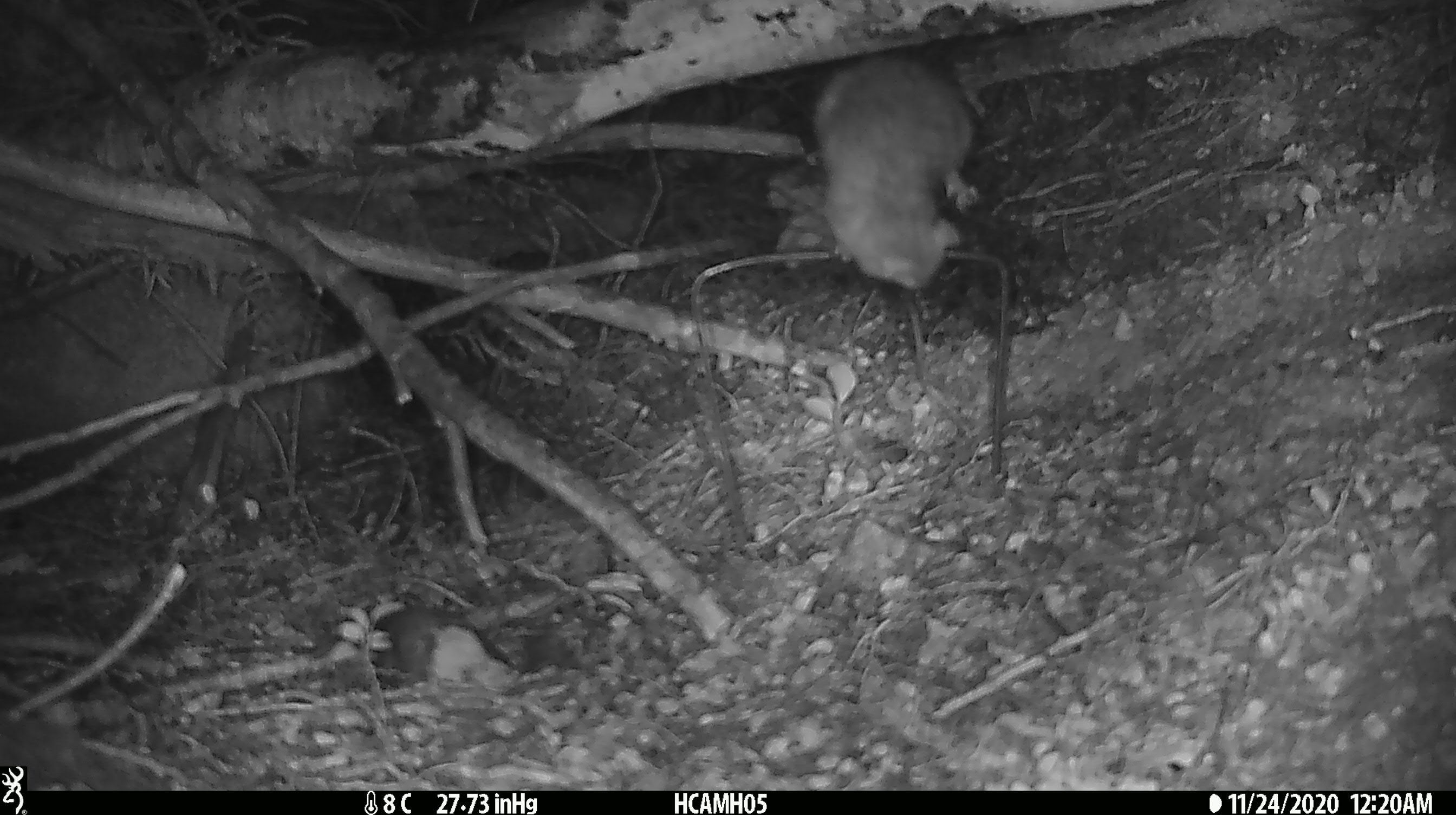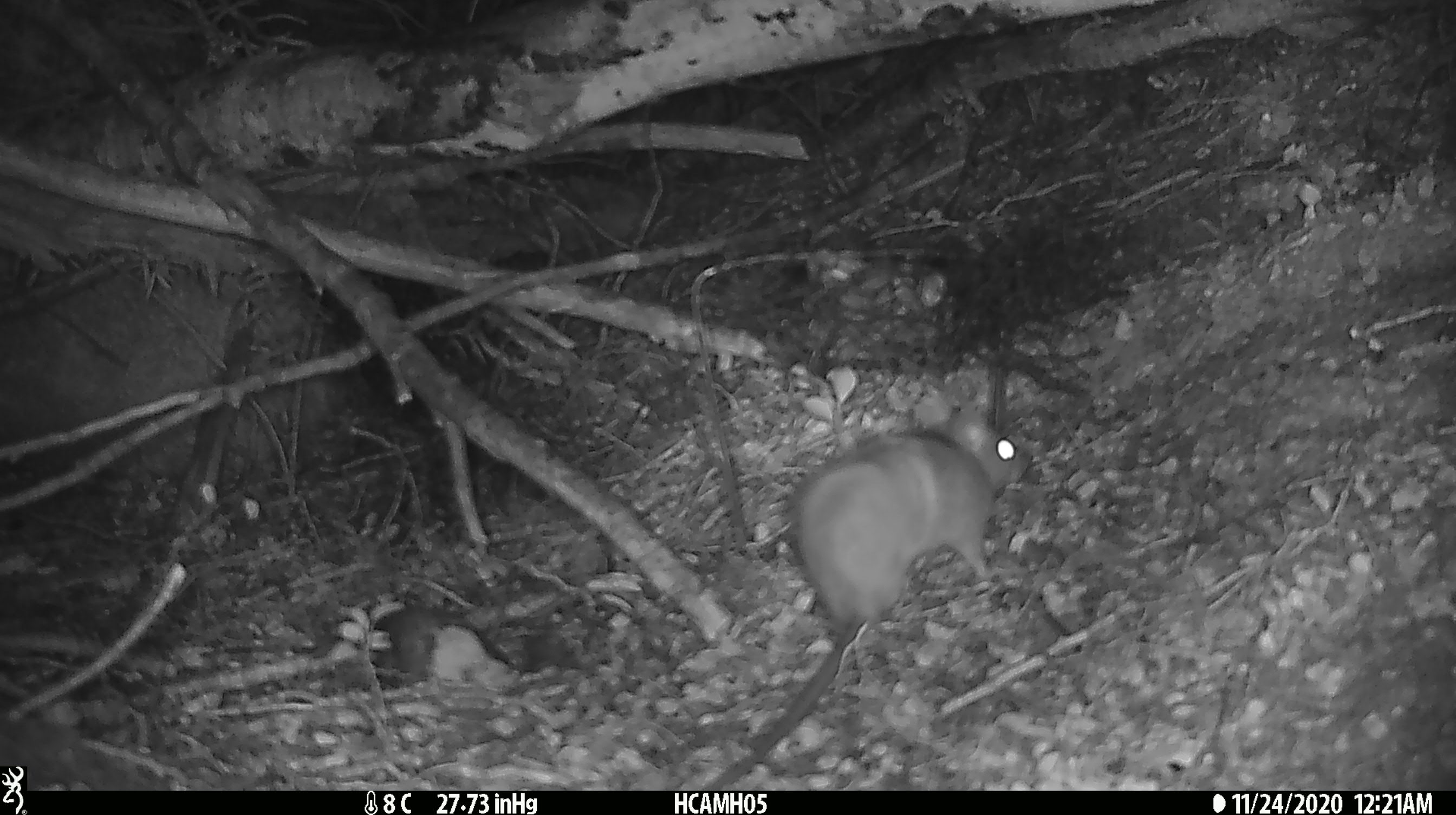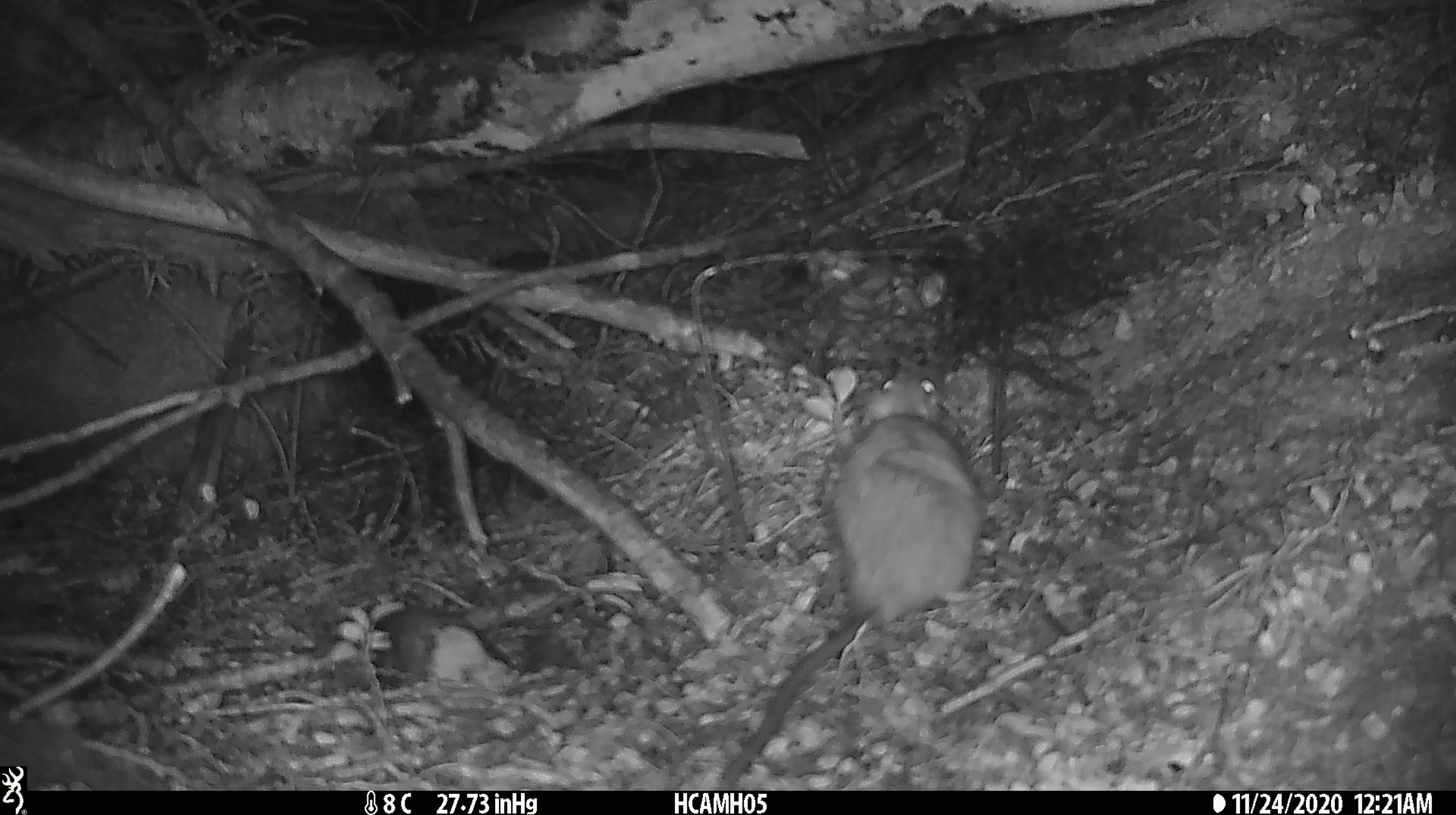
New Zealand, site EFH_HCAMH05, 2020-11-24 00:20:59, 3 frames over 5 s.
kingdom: Animalia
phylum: Chordata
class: Mammalia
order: Rodentia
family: Muridae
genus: Rattus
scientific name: Rattus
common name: rat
Rat (Rattus).